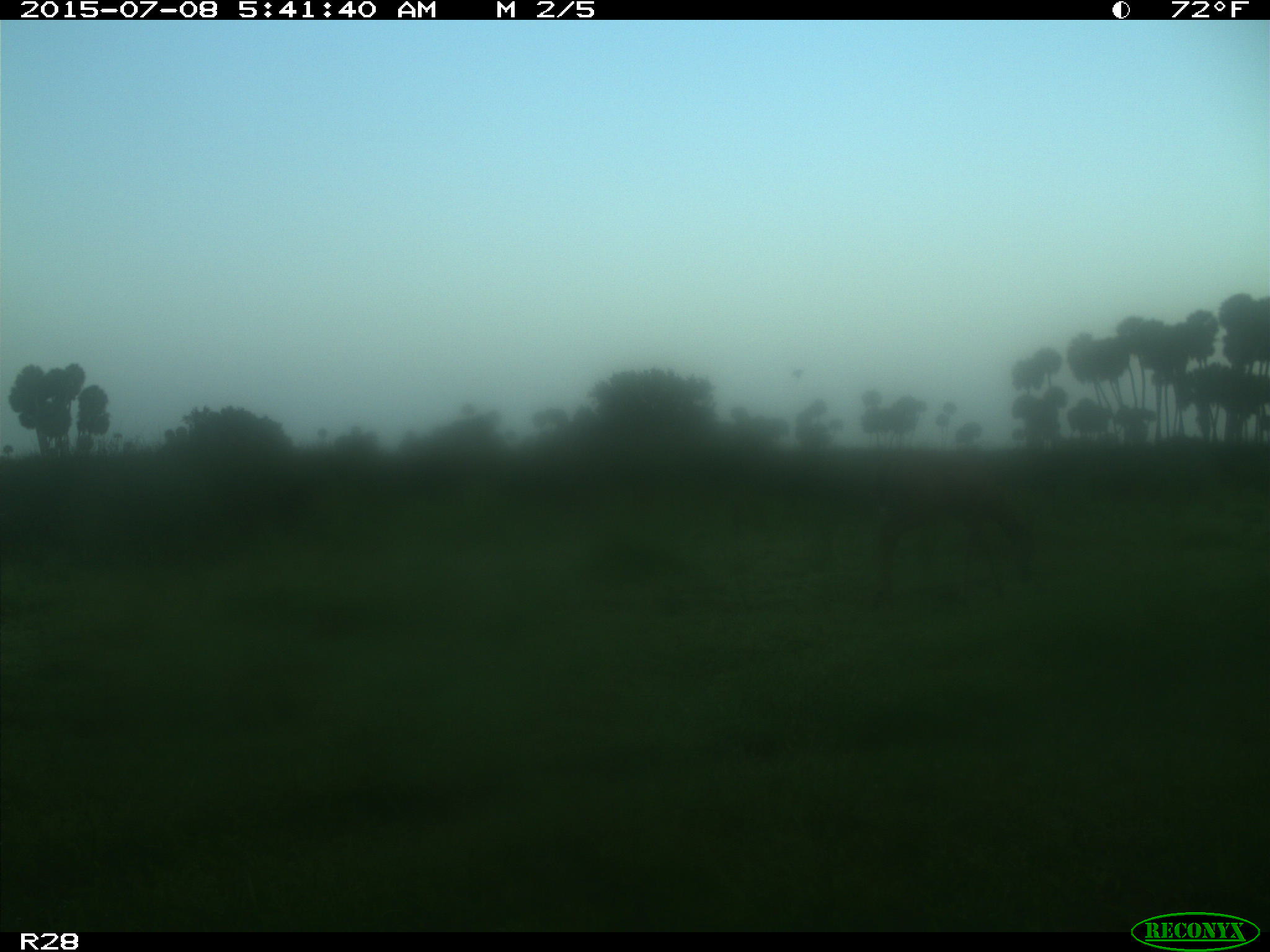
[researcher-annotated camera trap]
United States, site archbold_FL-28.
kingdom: Animalia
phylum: Chordata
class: Mammalia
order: Artiodactyla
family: Cervidae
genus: Odocoileus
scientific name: Odocoileus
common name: deer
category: unidentified deer